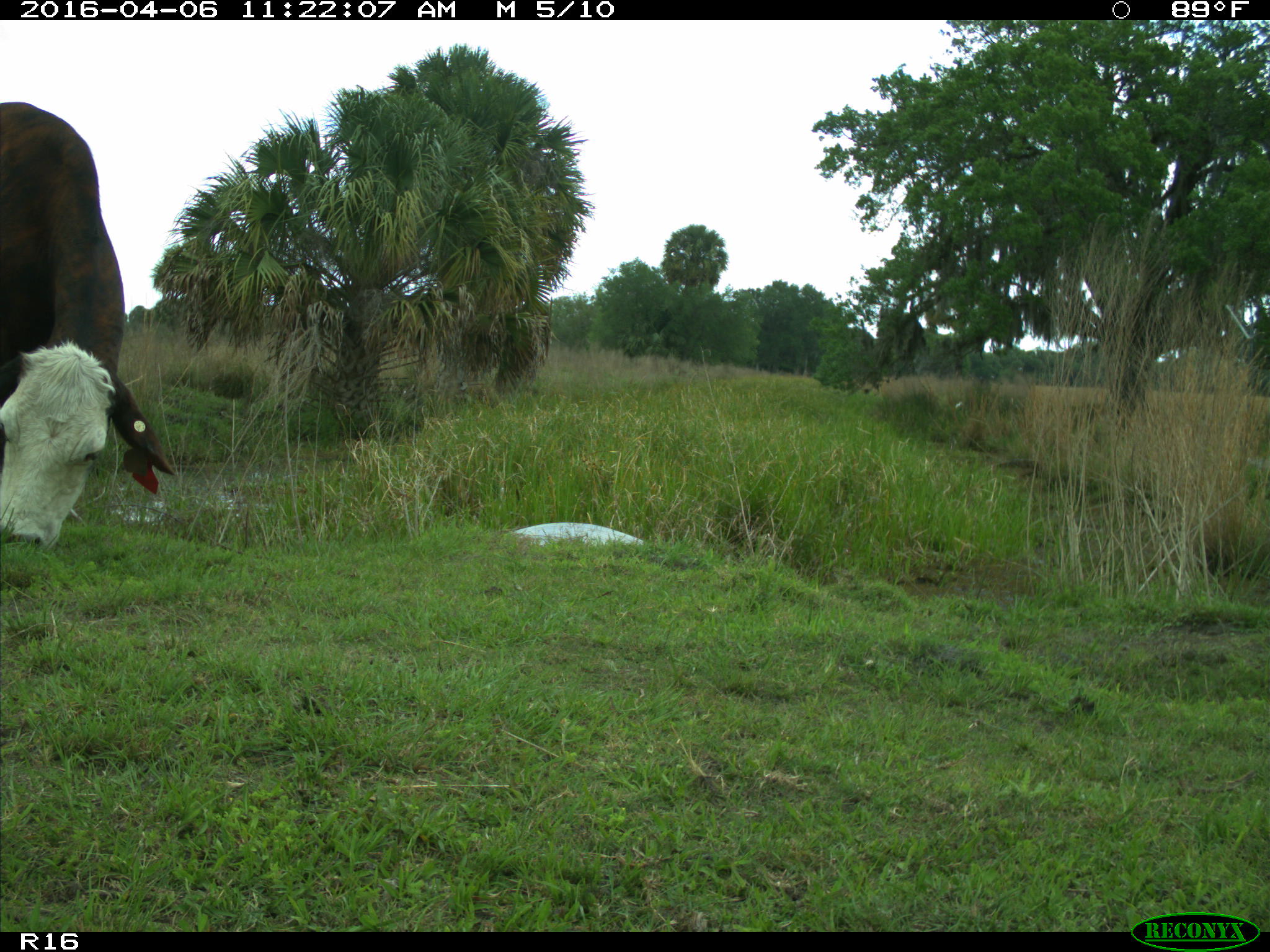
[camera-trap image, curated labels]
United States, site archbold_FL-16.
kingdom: Animalia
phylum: Chordata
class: Mammalia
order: Artiodactyla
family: Bovidae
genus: Bos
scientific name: Bos taurus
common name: domestic cow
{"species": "Bos taurus (domestic cow)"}